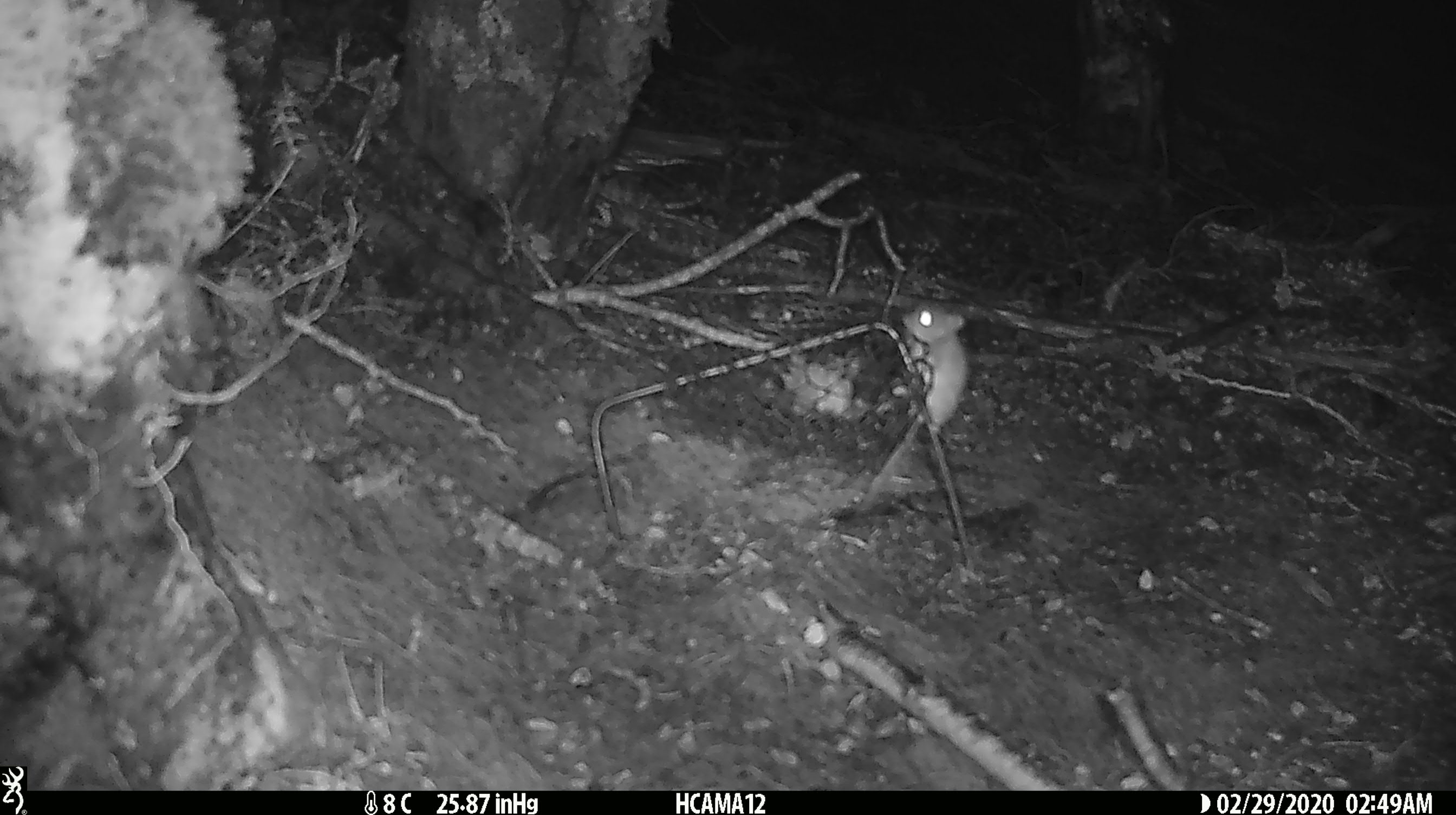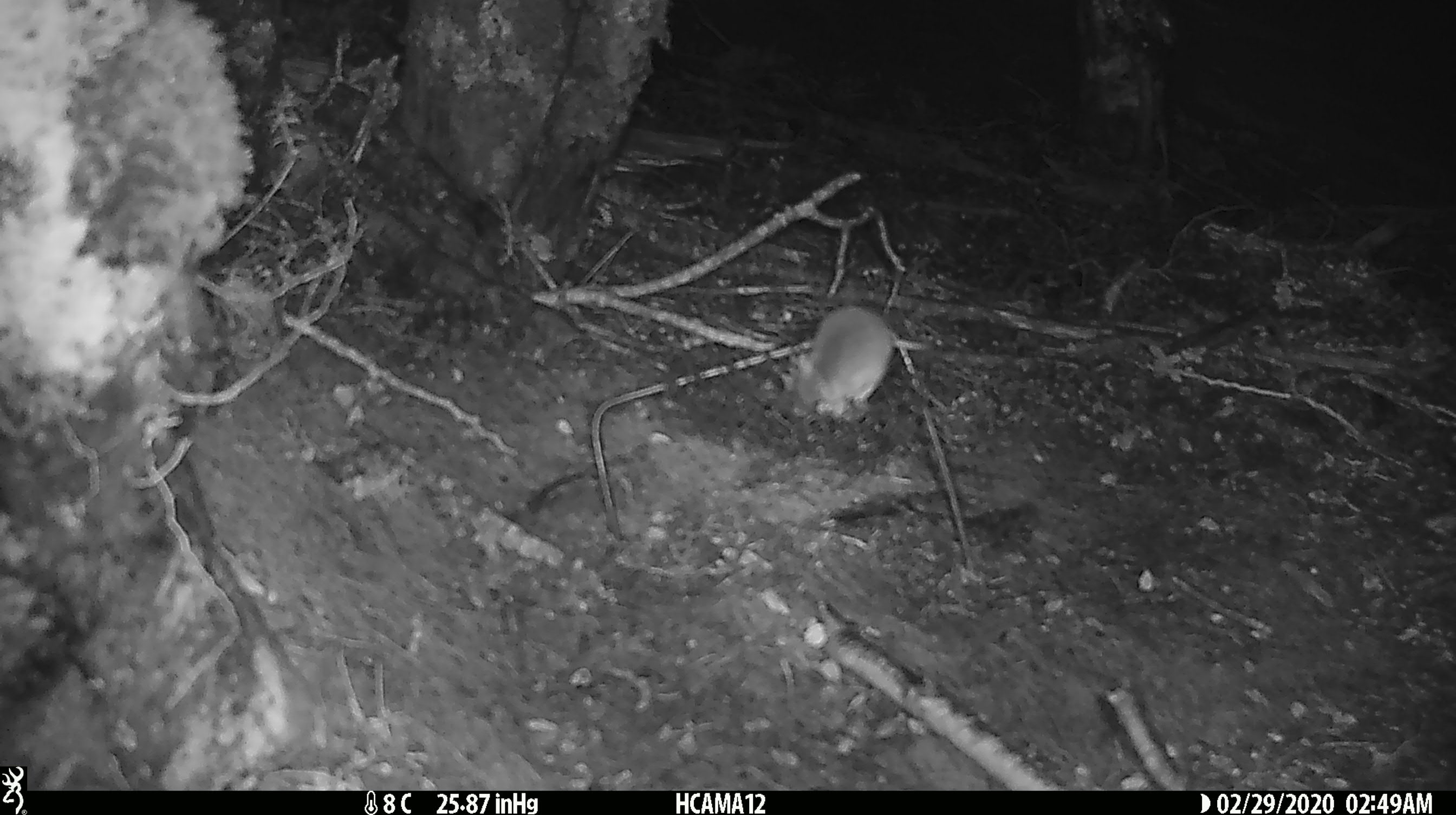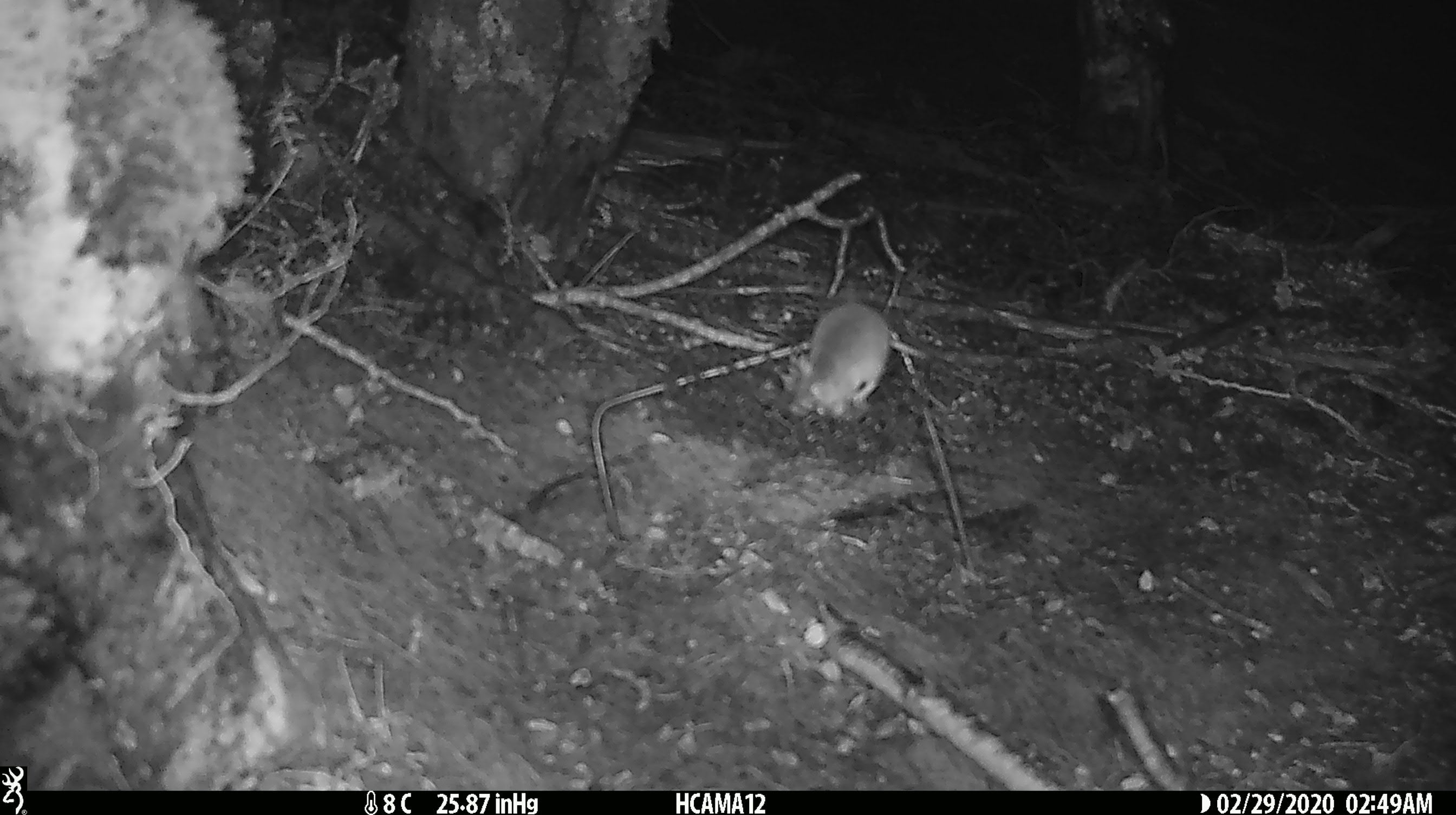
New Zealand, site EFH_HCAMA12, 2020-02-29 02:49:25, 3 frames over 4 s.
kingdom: Animalia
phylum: Chordata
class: Mammalia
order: Rodentia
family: Muridae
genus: Mus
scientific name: Mus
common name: mouse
Mouse (Mus).